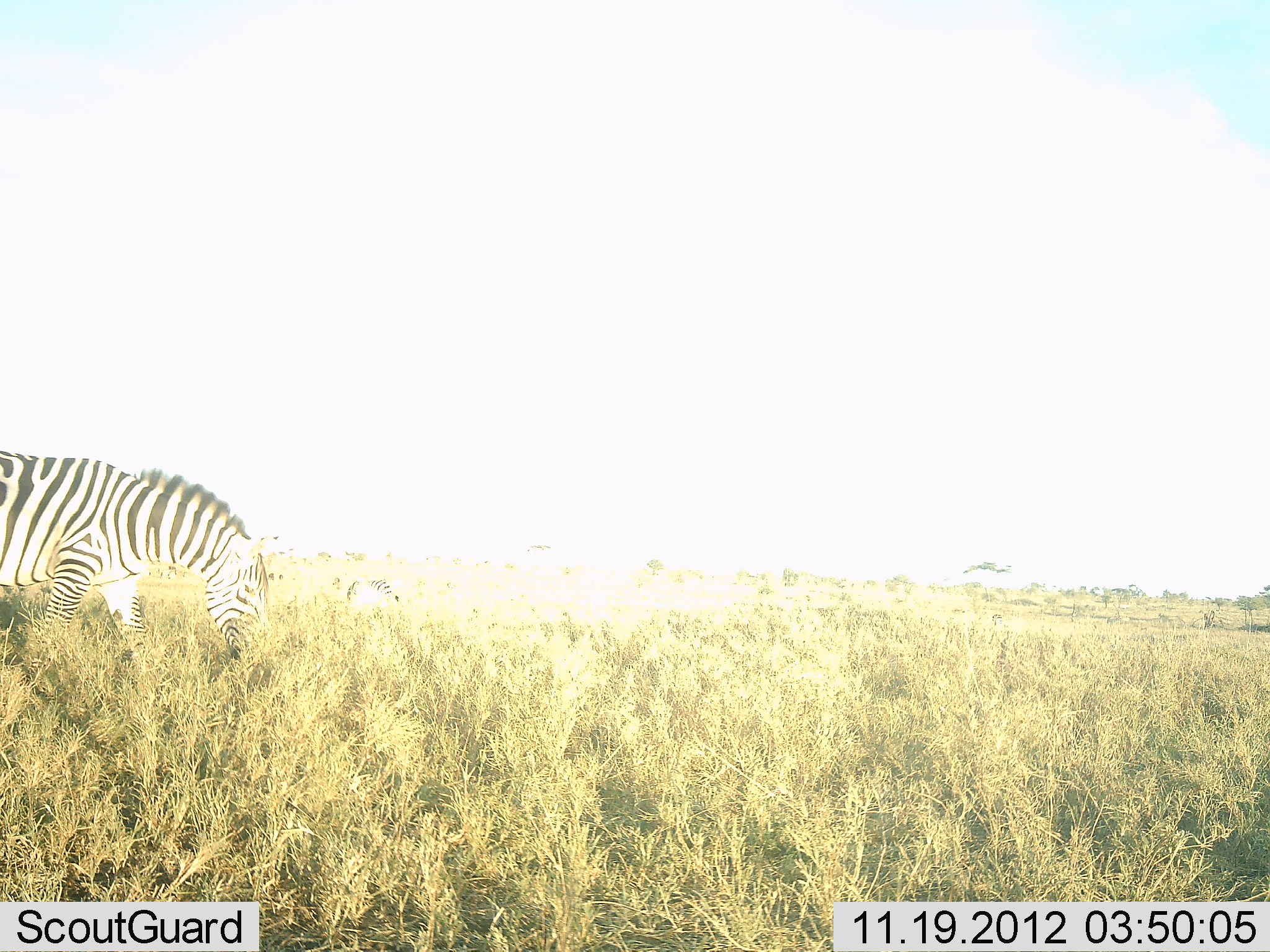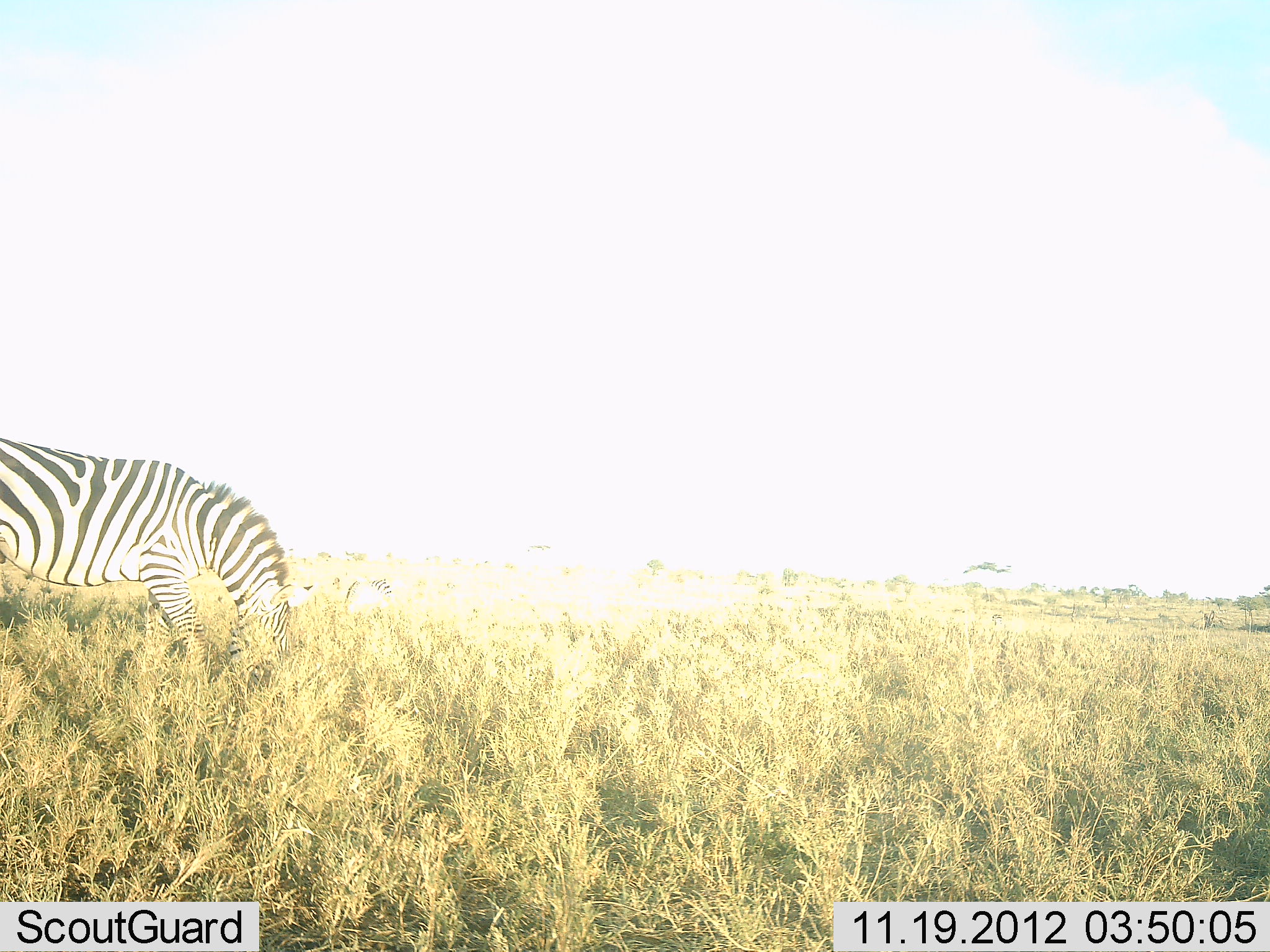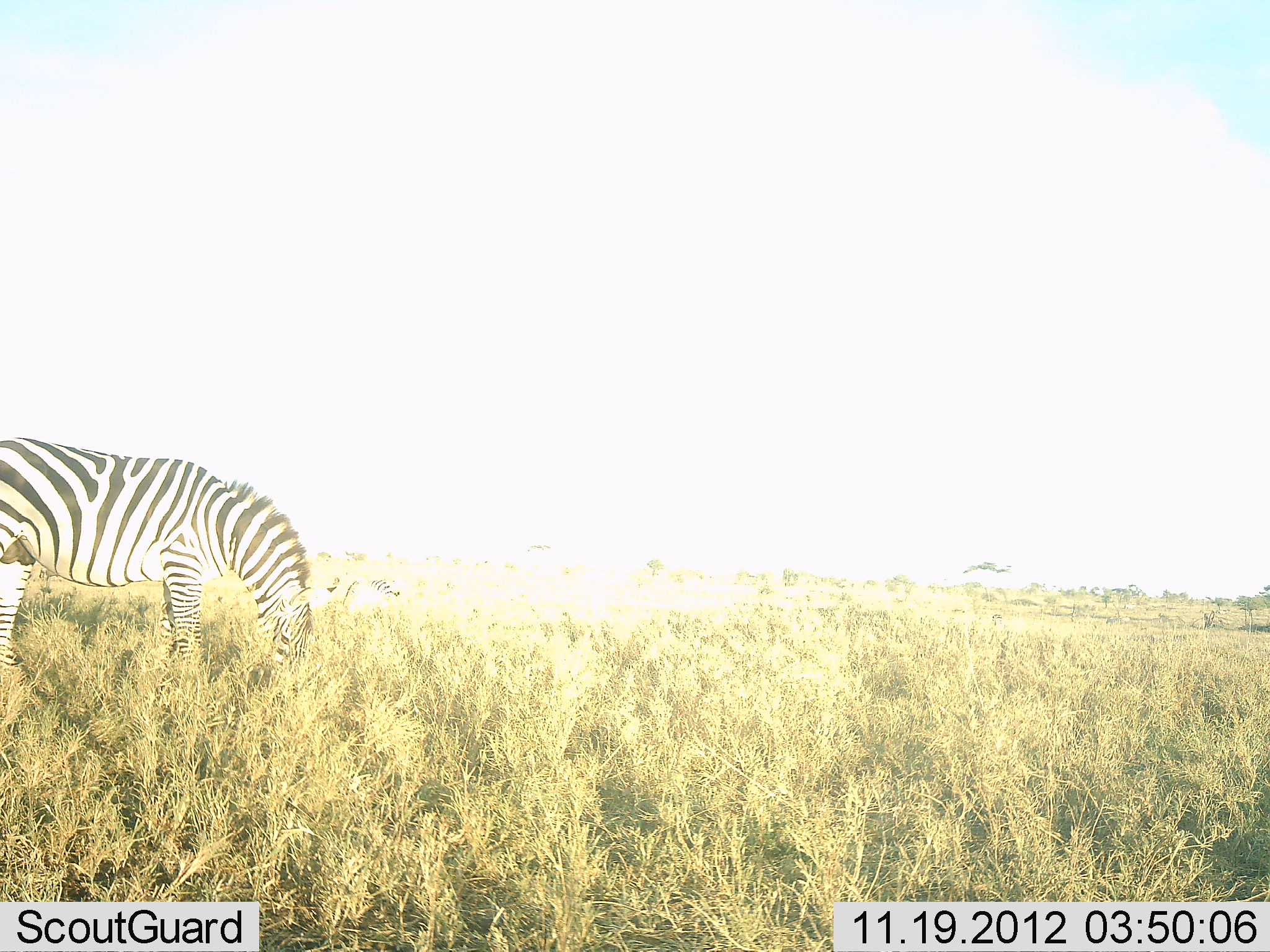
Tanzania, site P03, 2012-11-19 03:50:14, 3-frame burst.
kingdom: Animalia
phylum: Chordata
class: Mammalia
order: Perissodactyla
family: Equidae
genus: Equus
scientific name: Equus quagga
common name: plains zebra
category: zebra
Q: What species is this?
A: Zebra (plains zebra) (Equus quagga).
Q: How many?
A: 2.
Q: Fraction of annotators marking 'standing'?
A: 50%.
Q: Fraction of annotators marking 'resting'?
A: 20%.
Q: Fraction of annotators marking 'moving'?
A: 40%.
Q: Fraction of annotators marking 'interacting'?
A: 0%.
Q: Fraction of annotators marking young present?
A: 0%.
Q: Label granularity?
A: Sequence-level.